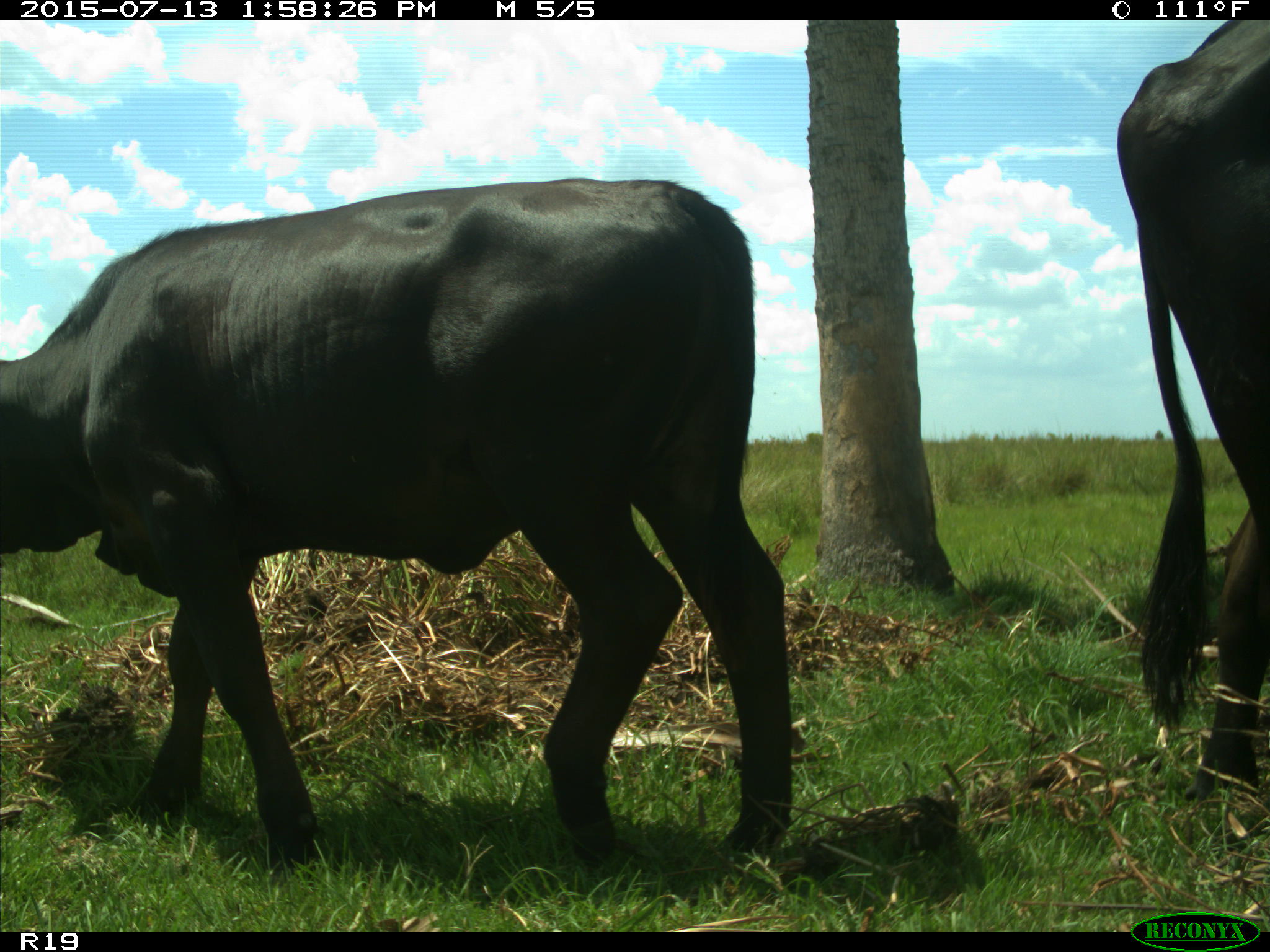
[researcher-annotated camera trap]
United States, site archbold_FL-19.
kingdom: Animalia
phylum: Chordata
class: Mammalia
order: Artiodactyla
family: Bovidae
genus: Bos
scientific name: Bos taurus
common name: domestic cow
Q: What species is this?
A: Bos taurus (domestic cow).